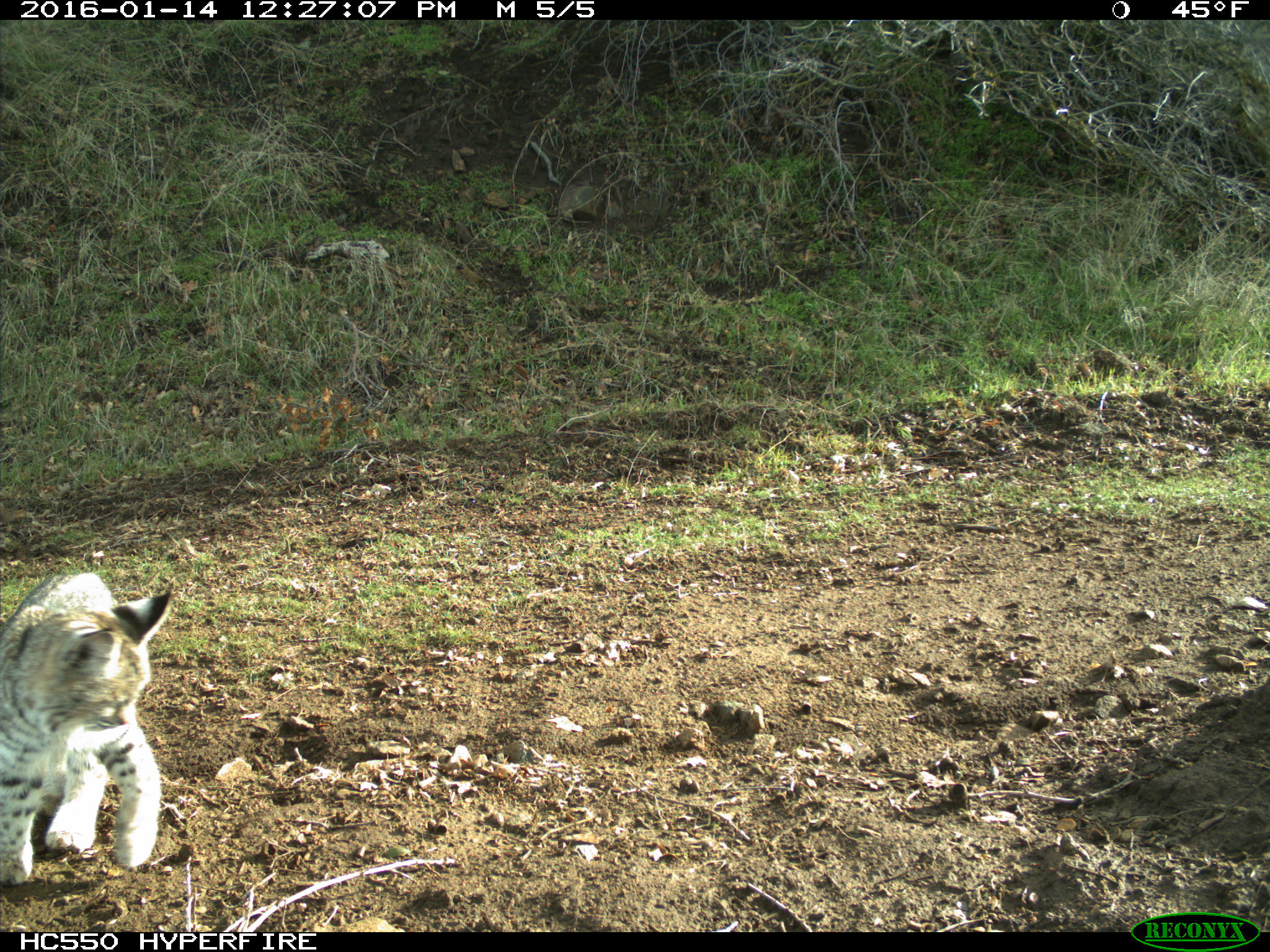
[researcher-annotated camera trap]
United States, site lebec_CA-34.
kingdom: Animalia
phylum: Chordata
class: Mammalia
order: Carnivora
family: Felidae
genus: Lynx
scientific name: Lynx rufus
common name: bobcat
Lynx rufus (bobcat).